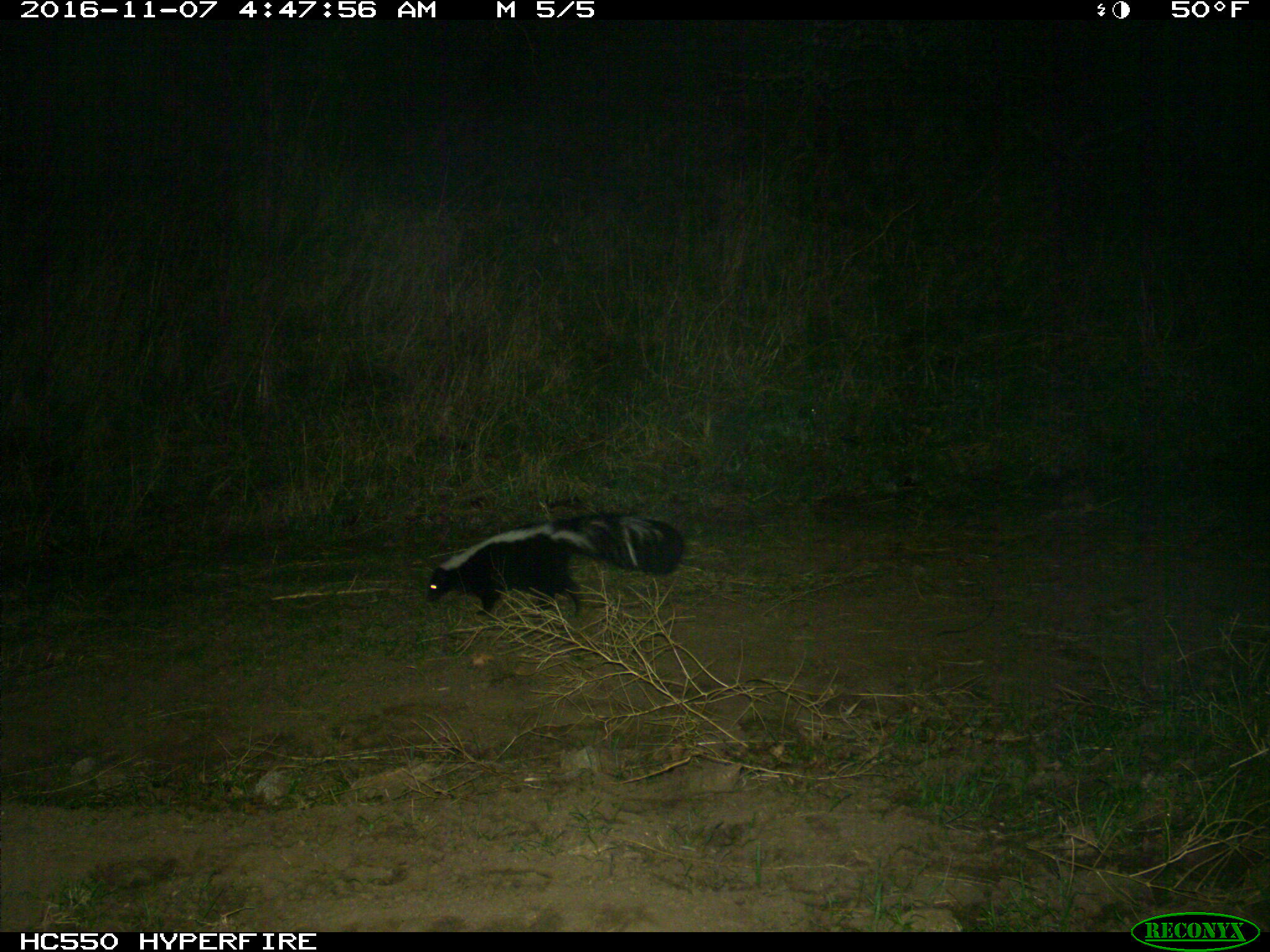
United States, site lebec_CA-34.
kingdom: Animalia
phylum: Chordata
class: Mammalia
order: Carnivora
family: Mephitidae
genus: Mephitis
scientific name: Mephitis mephitis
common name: striped skunk